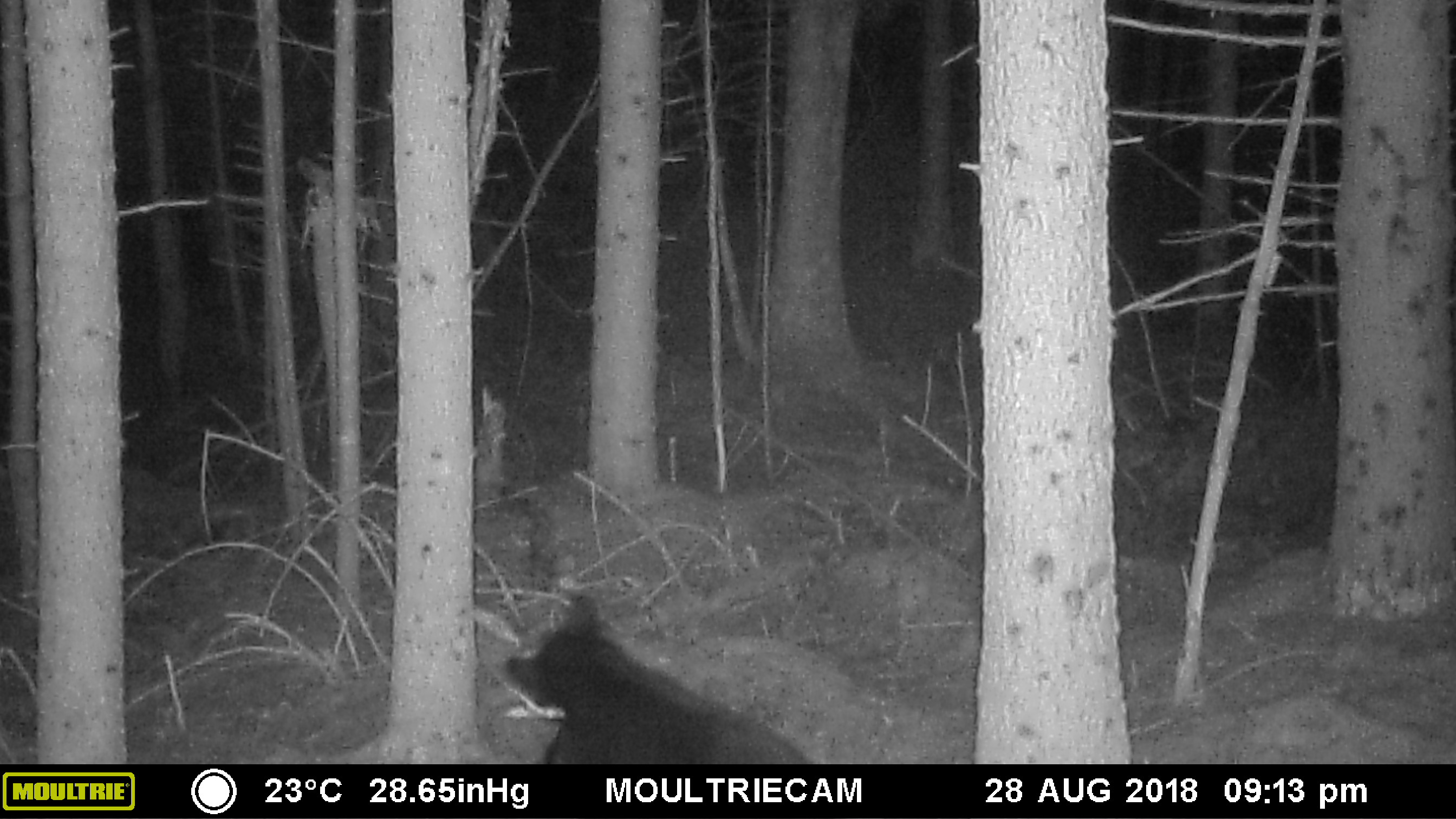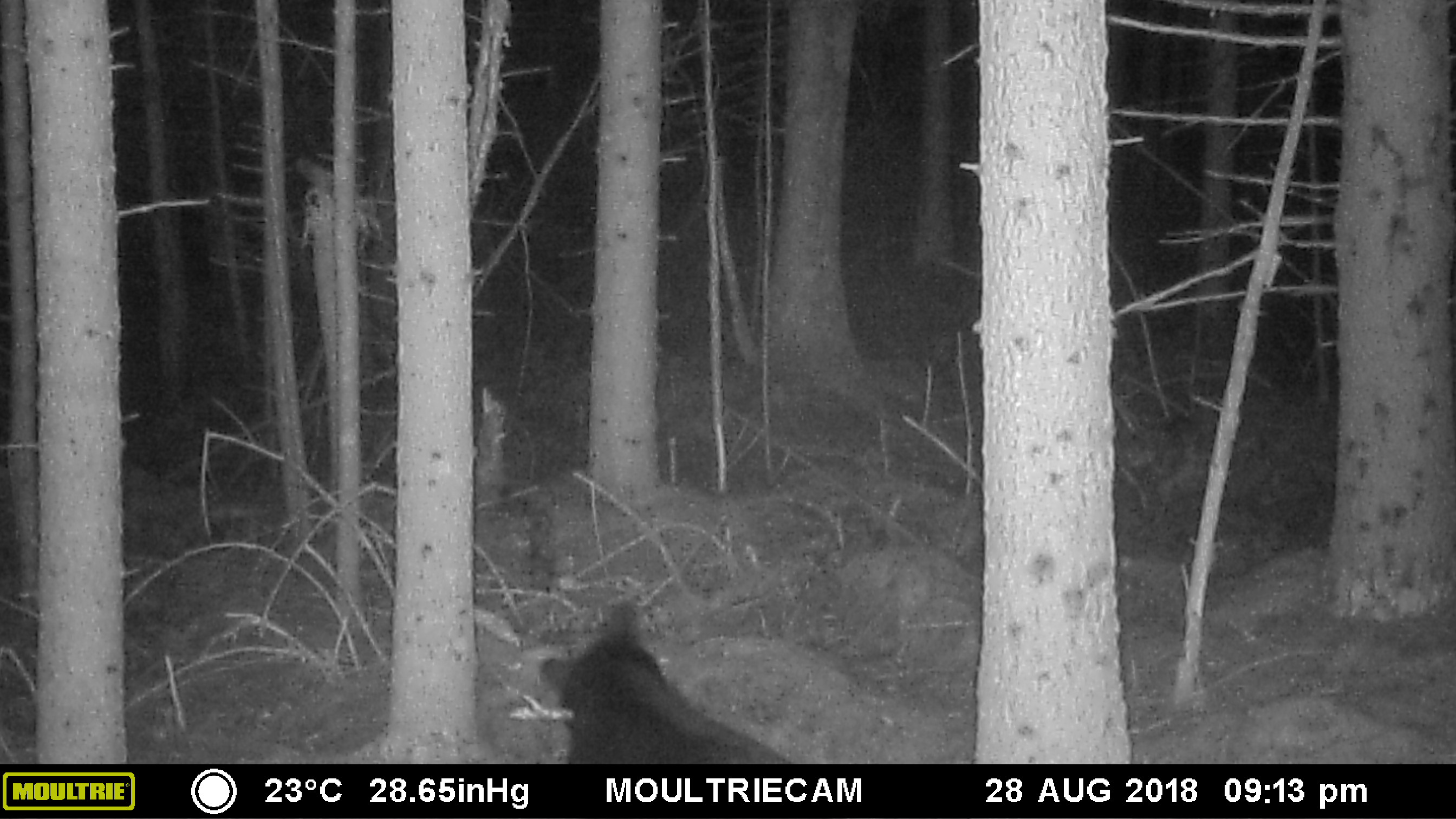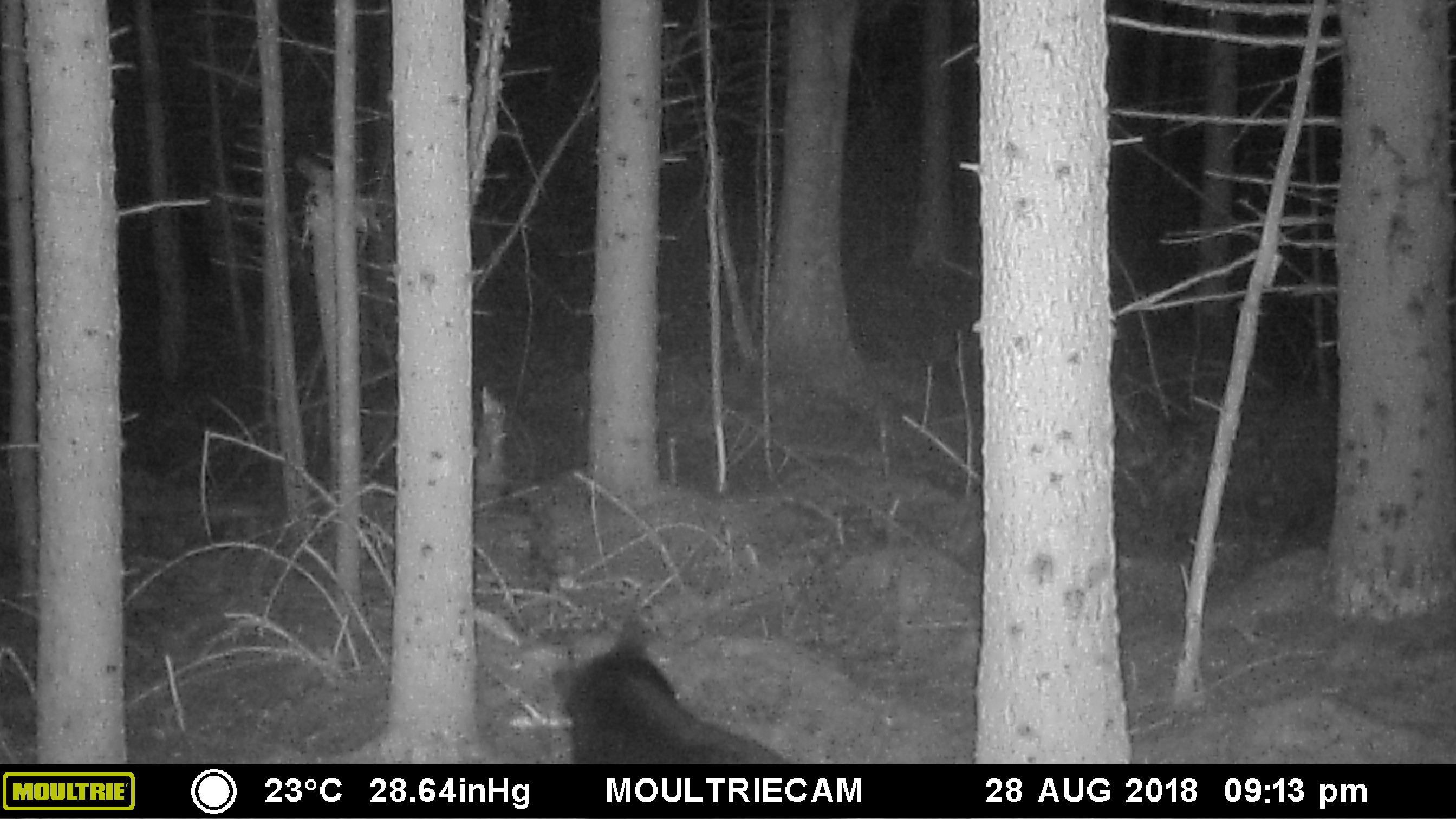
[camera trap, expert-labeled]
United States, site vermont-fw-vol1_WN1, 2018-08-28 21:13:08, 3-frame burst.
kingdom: Animalia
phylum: Chordata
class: Mammalia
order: Carnivora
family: Ursidae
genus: Ursus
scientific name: Ursus americanus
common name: black bear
Black bear (Ursus americanus).